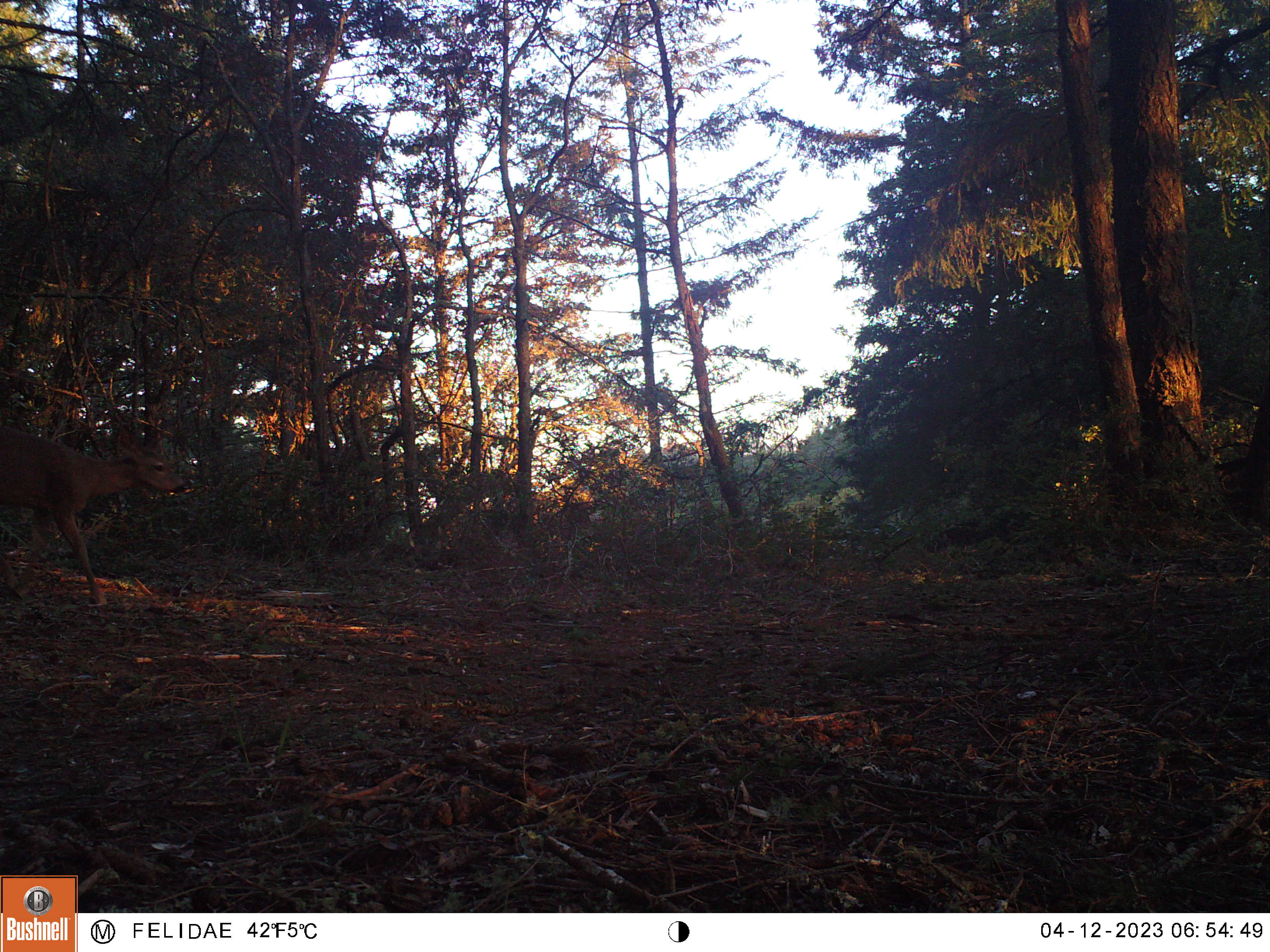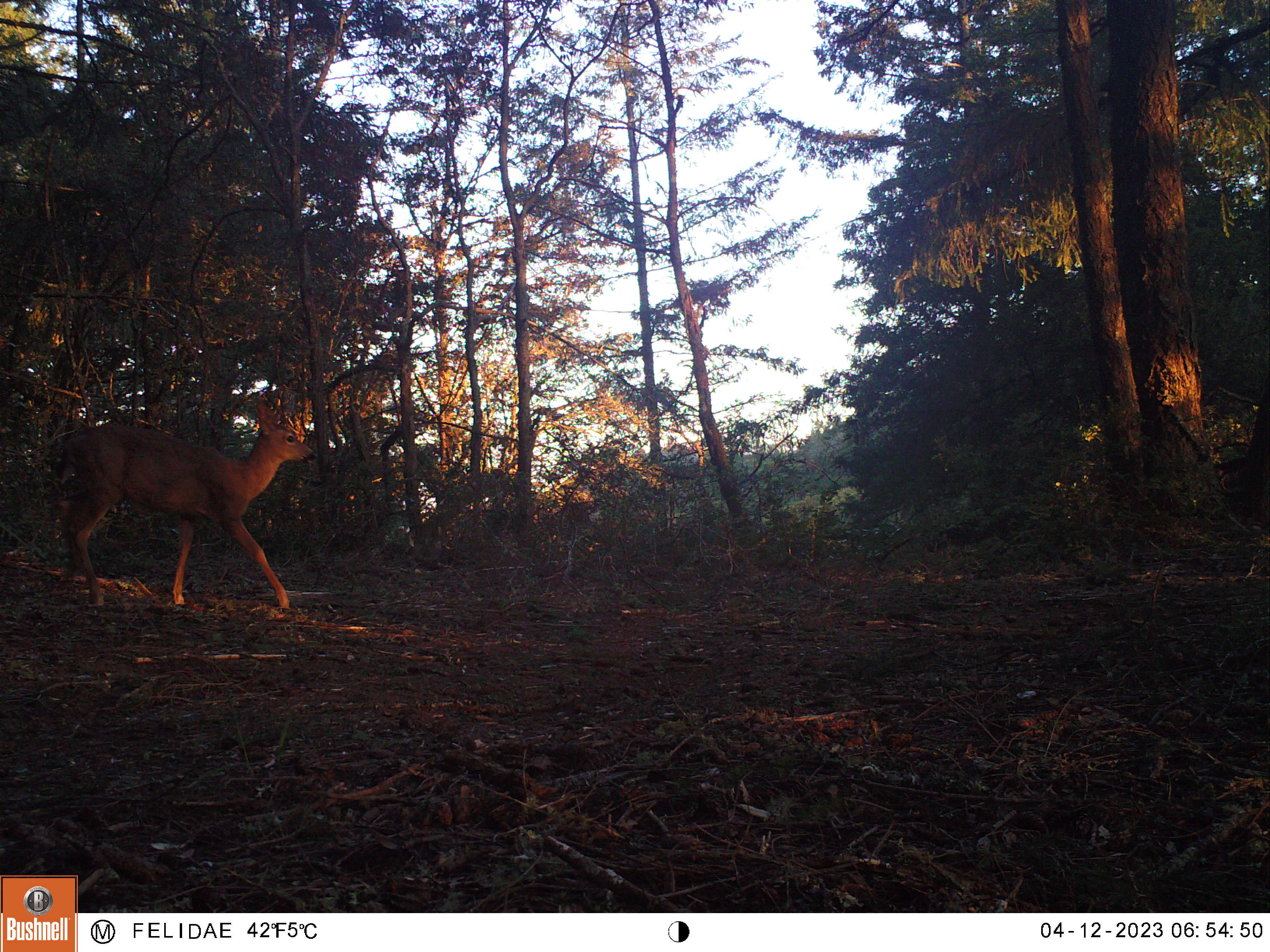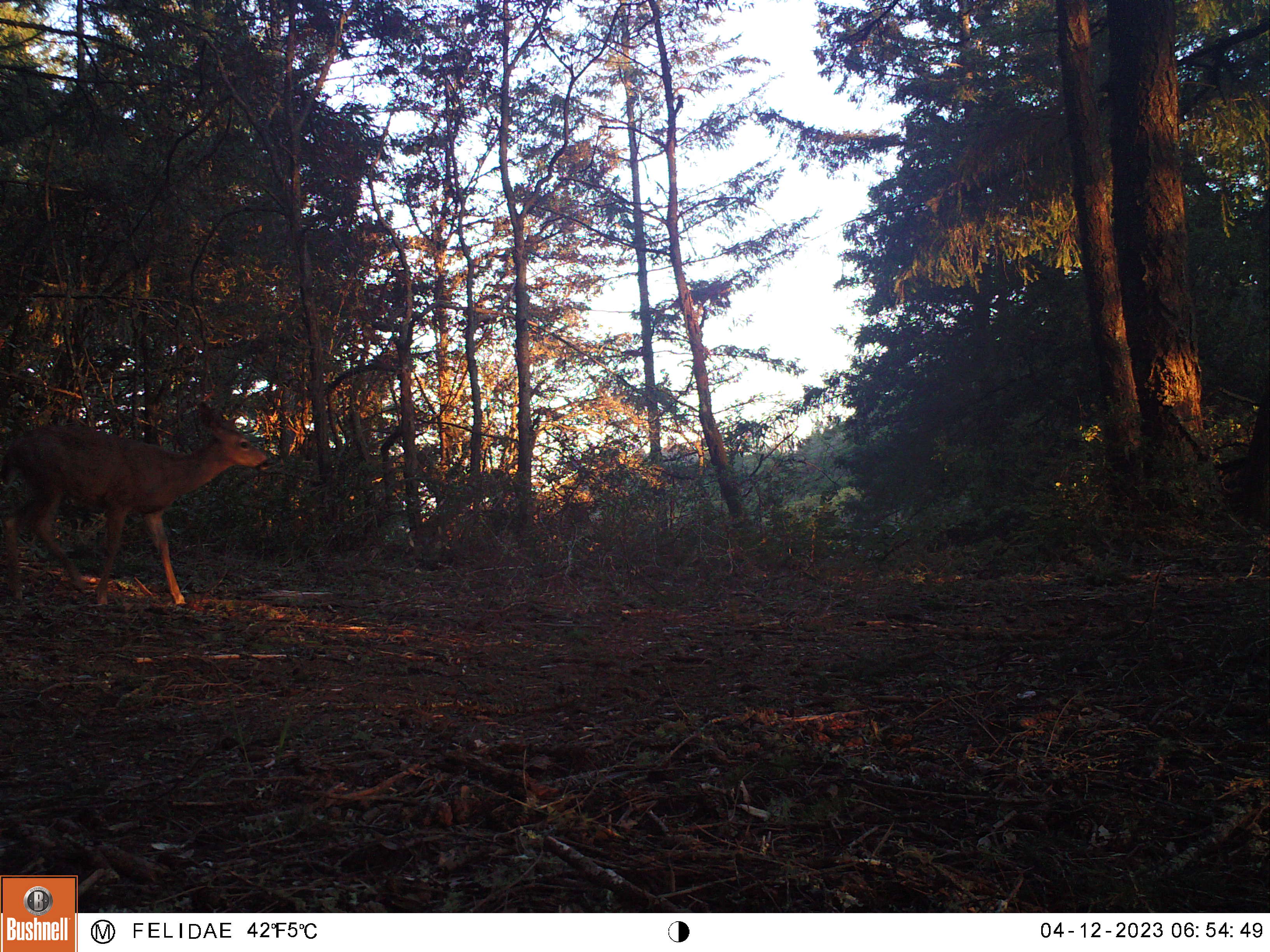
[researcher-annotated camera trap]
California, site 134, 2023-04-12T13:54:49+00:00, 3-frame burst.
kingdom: Animalia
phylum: Chordata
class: Mammalia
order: Artiodactyla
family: Cervidae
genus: Odocoileus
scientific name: Odocoileus hemionus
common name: mule deer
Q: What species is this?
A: Mule deer (Odocoileus hemionus).